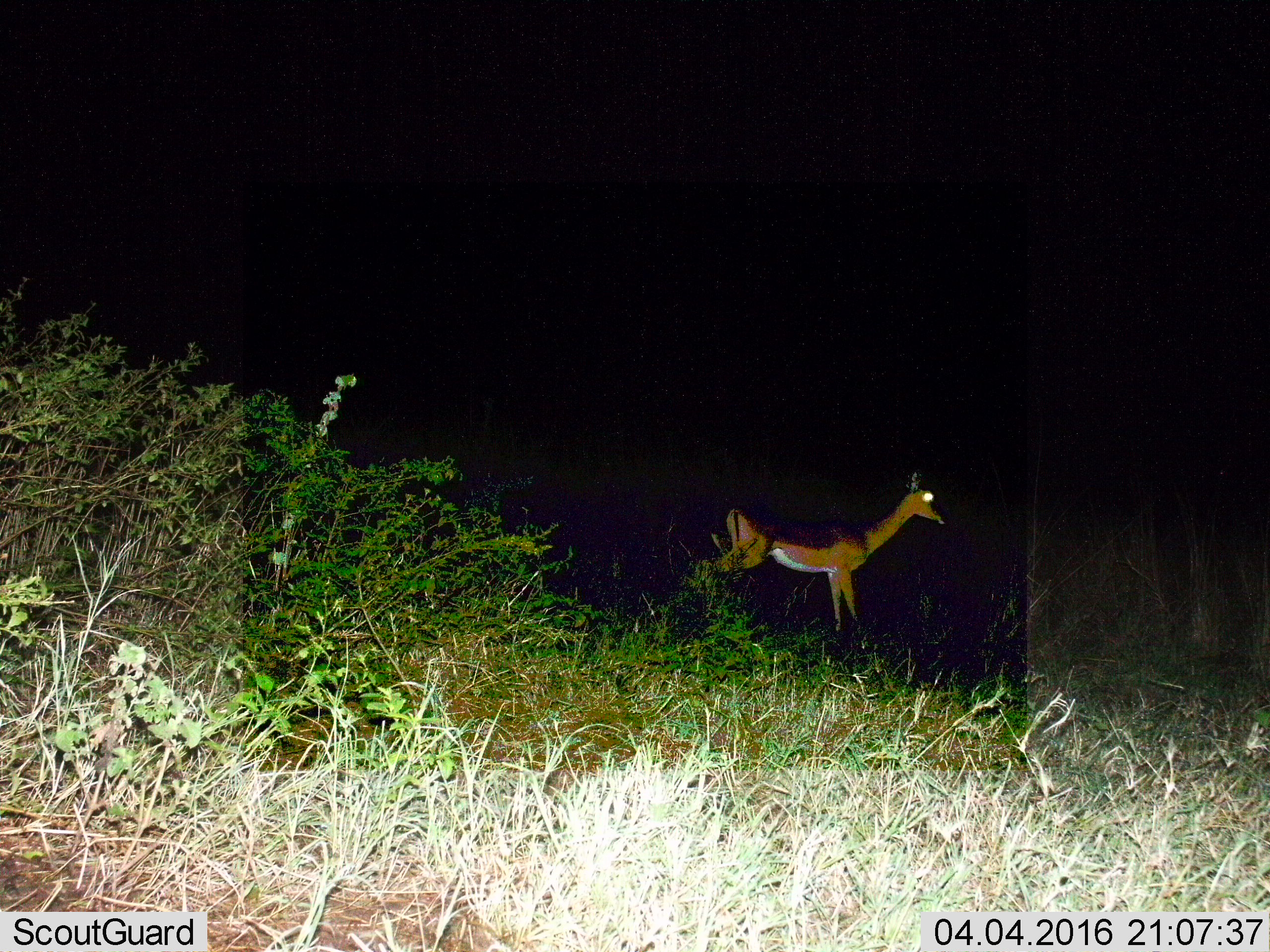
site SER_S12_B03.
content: unidentified animal